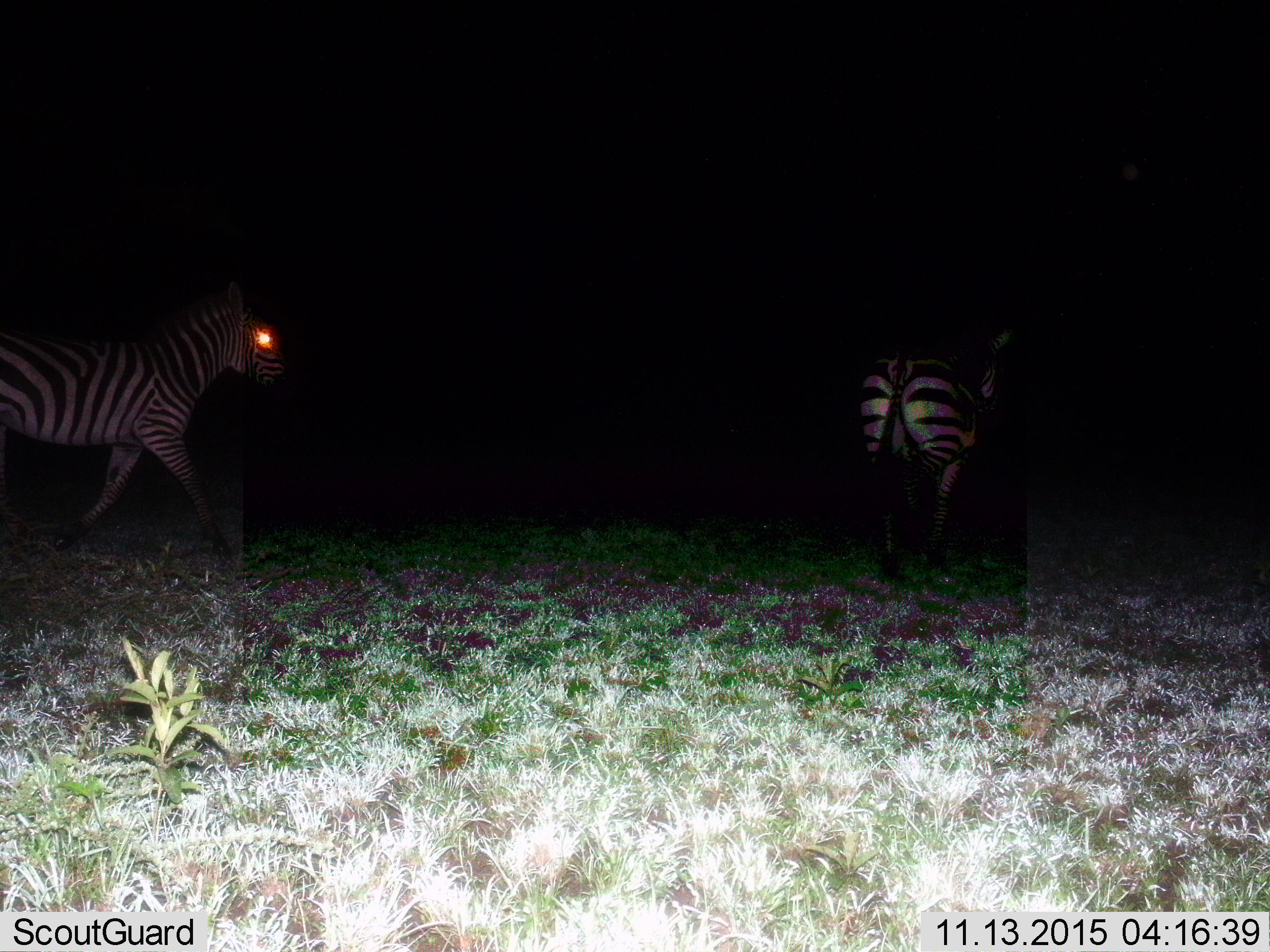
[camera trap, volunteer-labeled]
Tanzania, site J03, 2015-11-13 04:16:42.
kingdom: Animalia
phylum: Chordata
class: Mammalia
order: Perissodactyla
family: Equidae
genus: Equus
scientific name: Equus quagga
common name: plains zebra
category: zebra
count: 2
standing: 40%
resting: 0%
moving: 100%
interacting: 0%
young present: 0%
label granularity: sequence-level